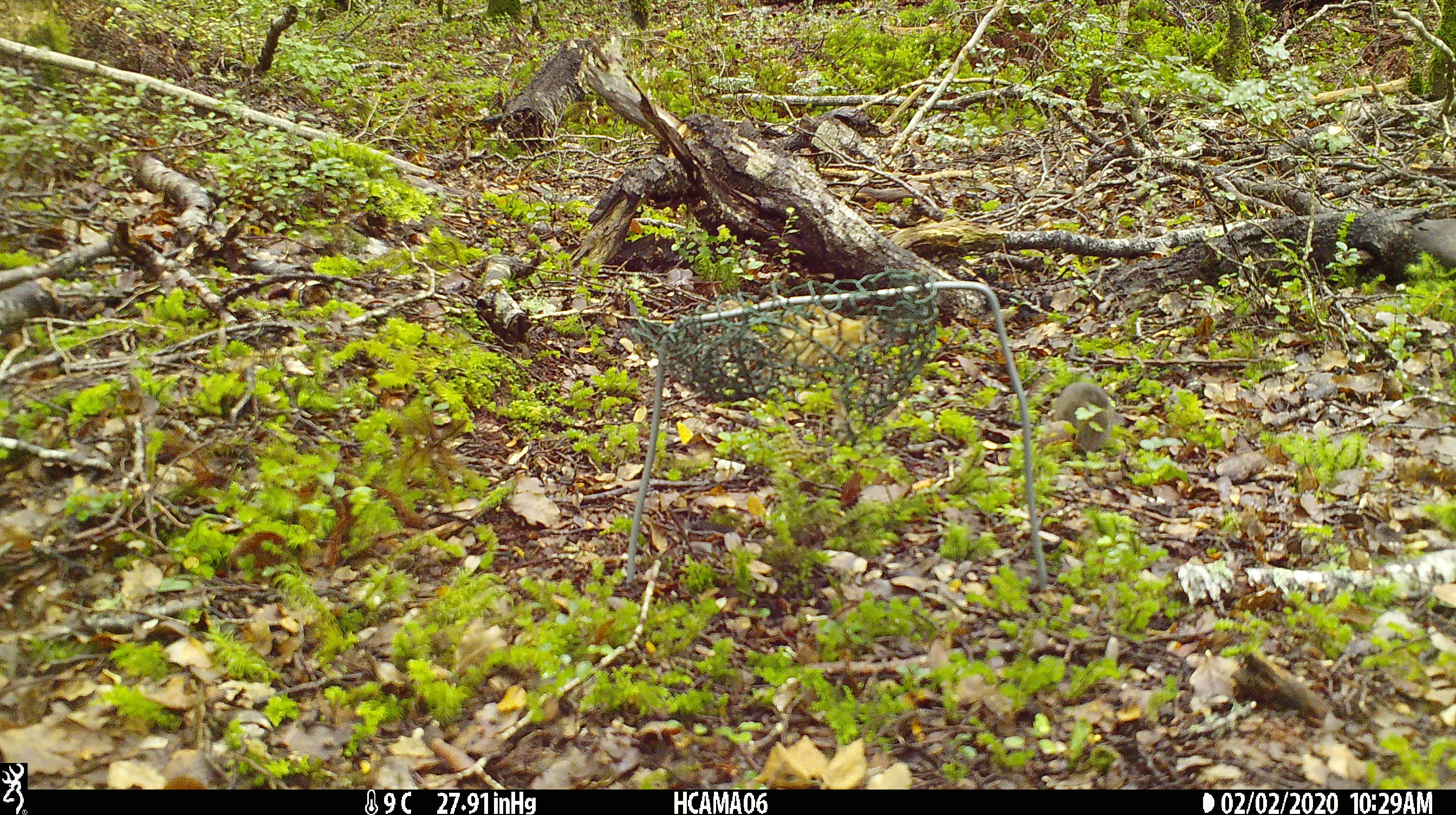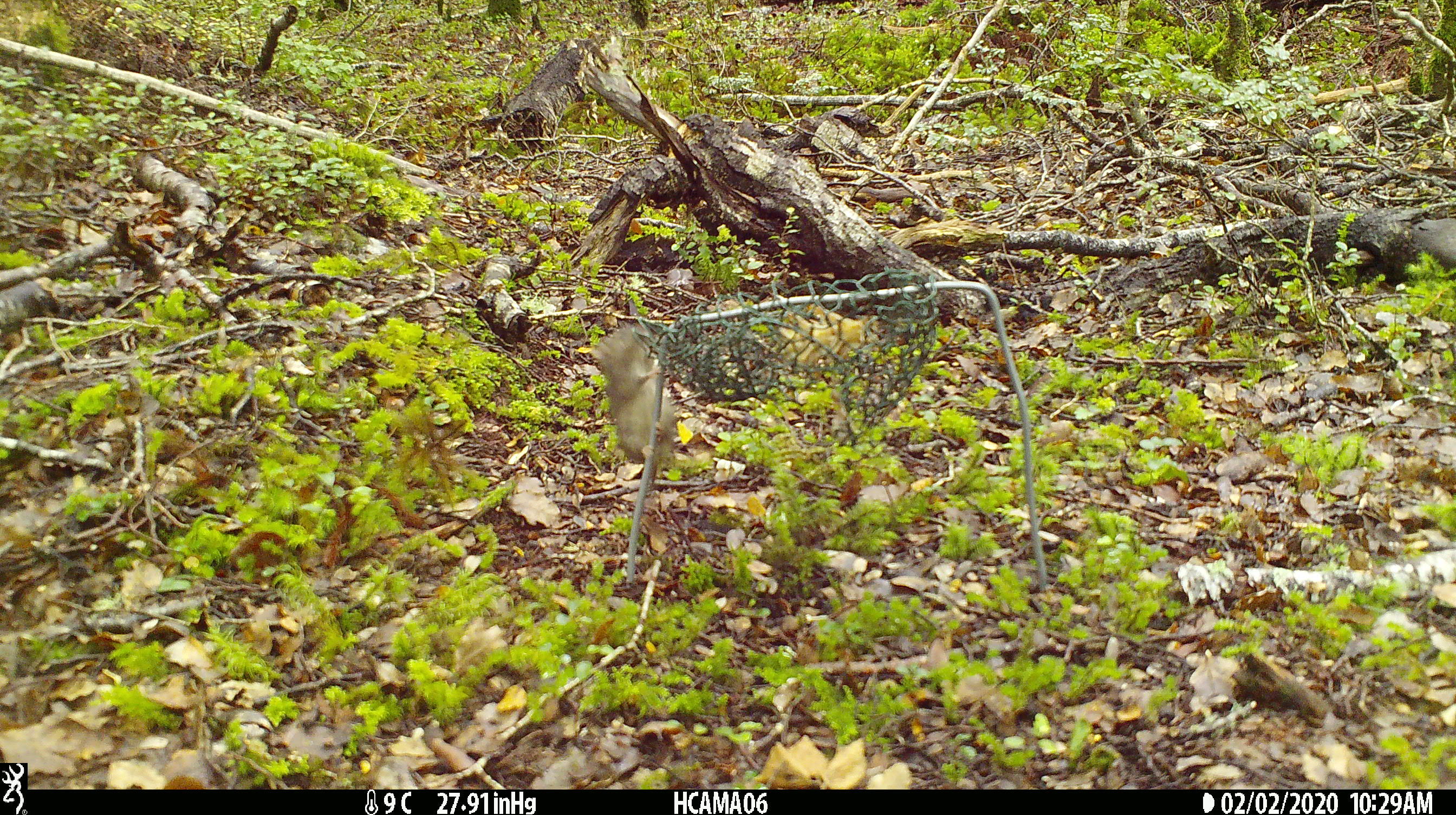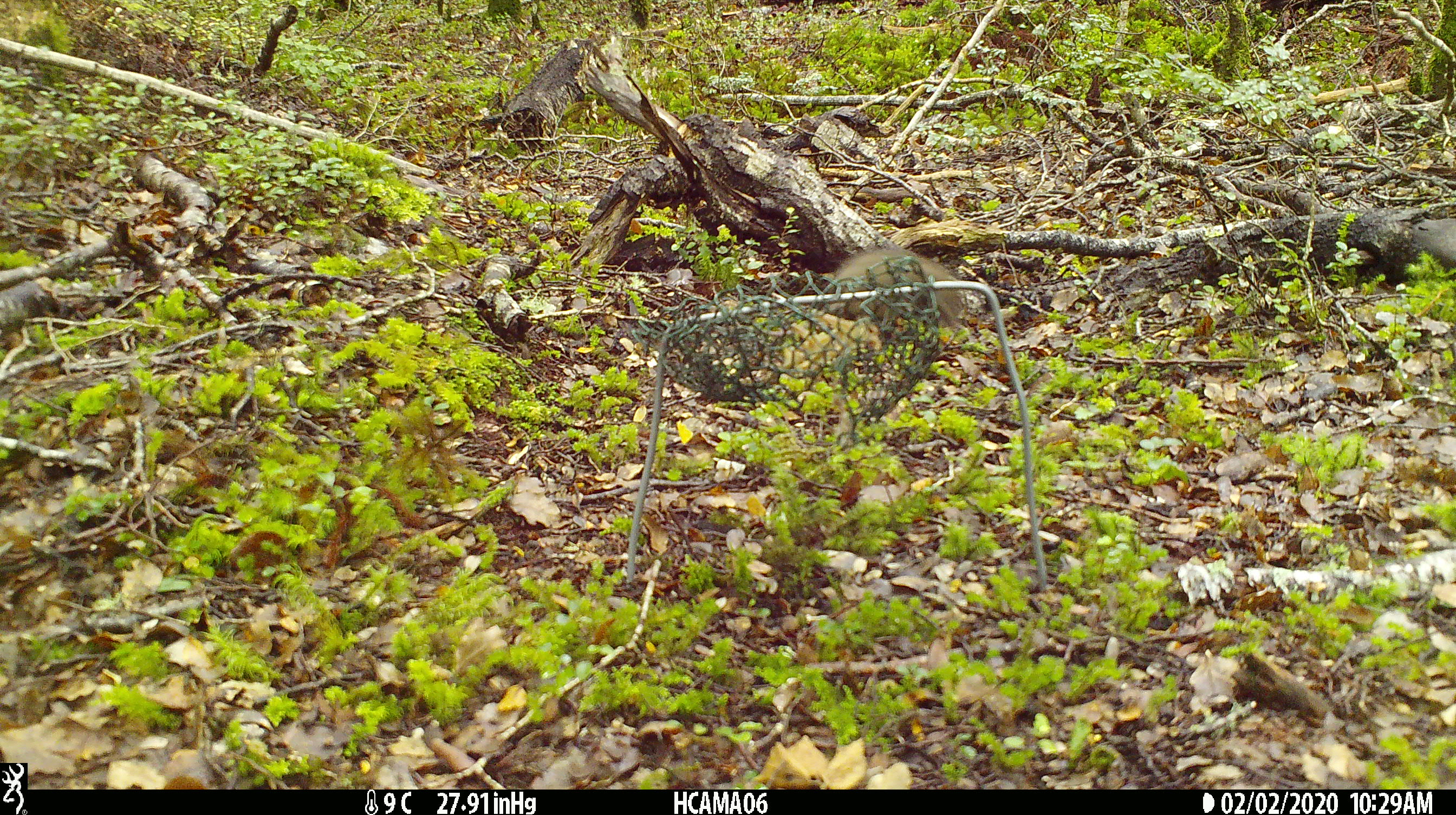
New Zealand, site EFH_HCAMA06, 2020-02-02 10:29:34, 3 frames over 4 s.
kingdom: Animalia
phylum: Chordata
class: Mammalia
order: Rodentia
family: Muridae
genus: Mus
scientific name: Mus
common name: mouse